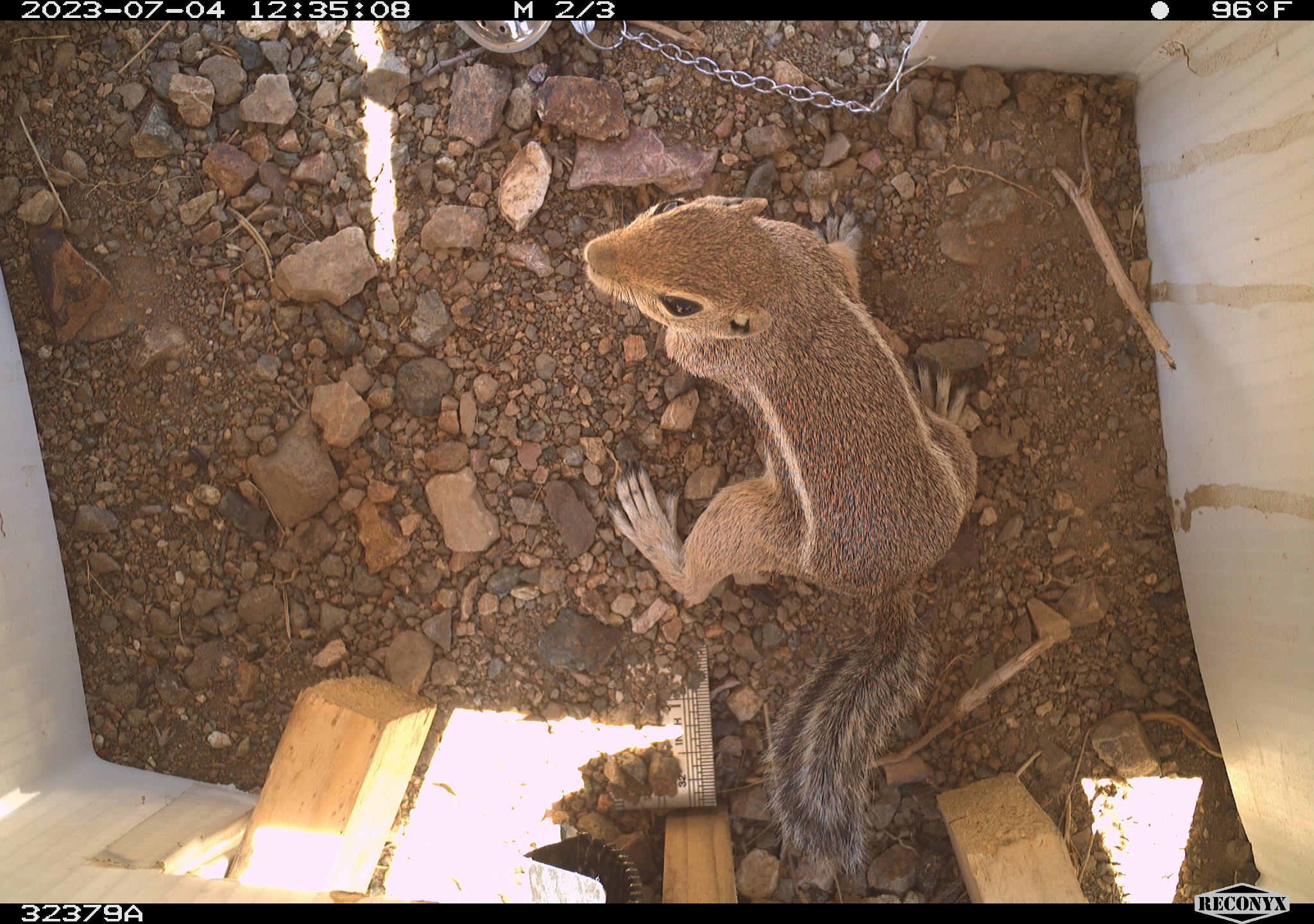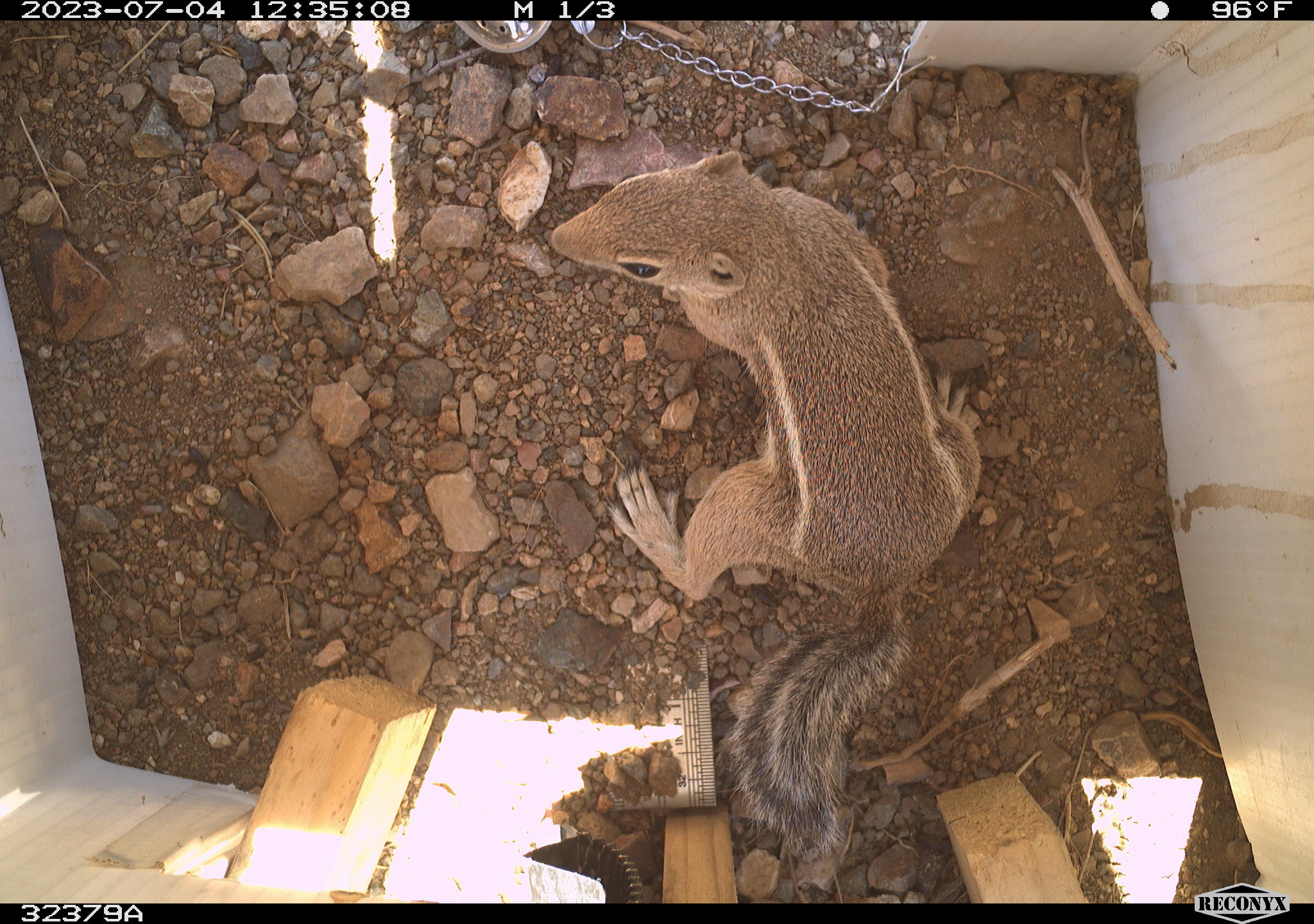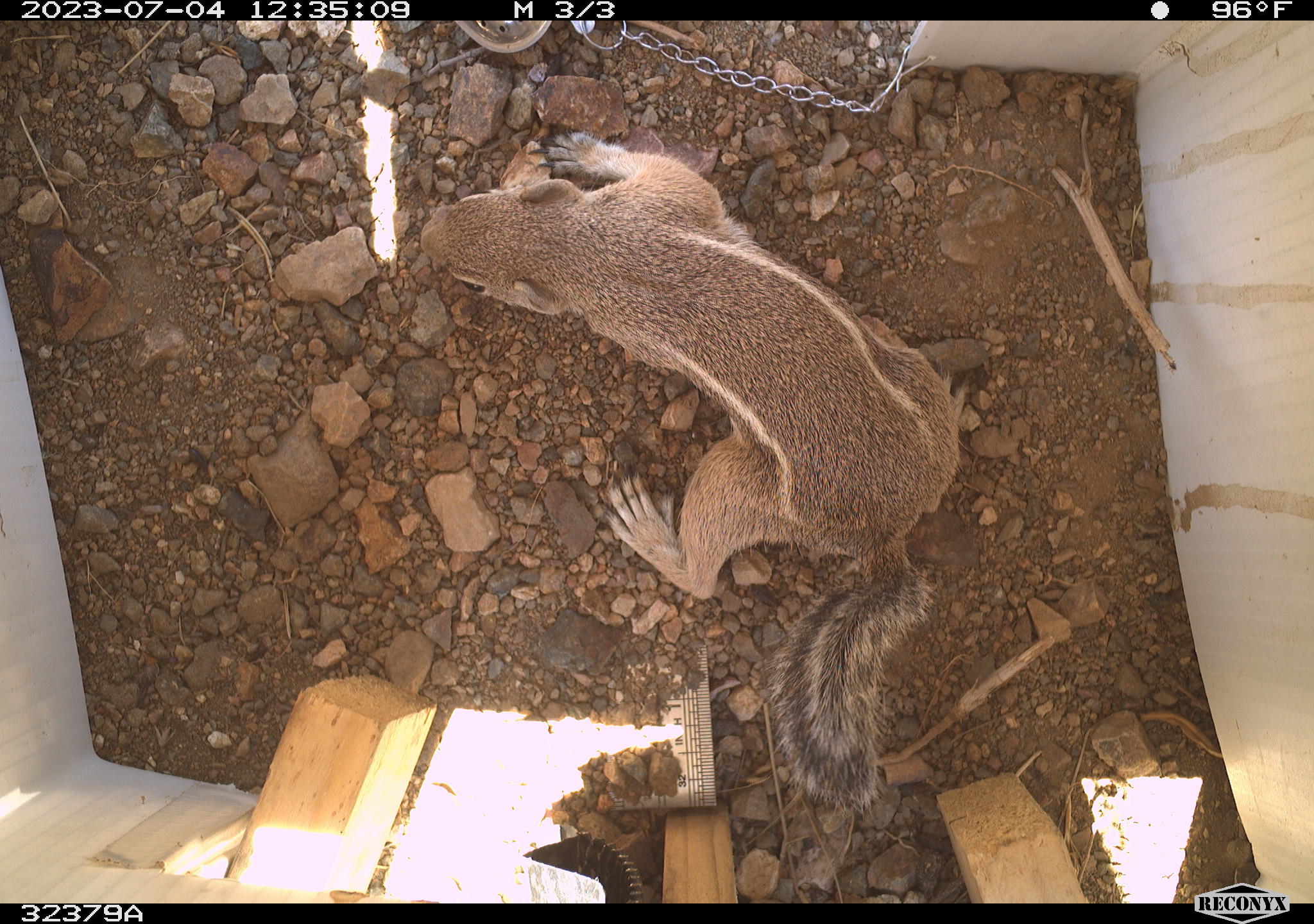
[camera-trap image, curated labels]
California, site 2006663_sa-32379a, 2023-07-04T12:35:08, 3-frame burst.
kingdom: Animalia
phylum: Chordata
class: Mammalia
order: Rodentia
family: Sciuridae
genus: Ammospermophilus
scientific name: Ammospermophilus leucurus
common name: white-tailed antelope squirrel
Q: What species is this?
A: White-tailed antelope squirrel (Ammospermophilus leucurus).